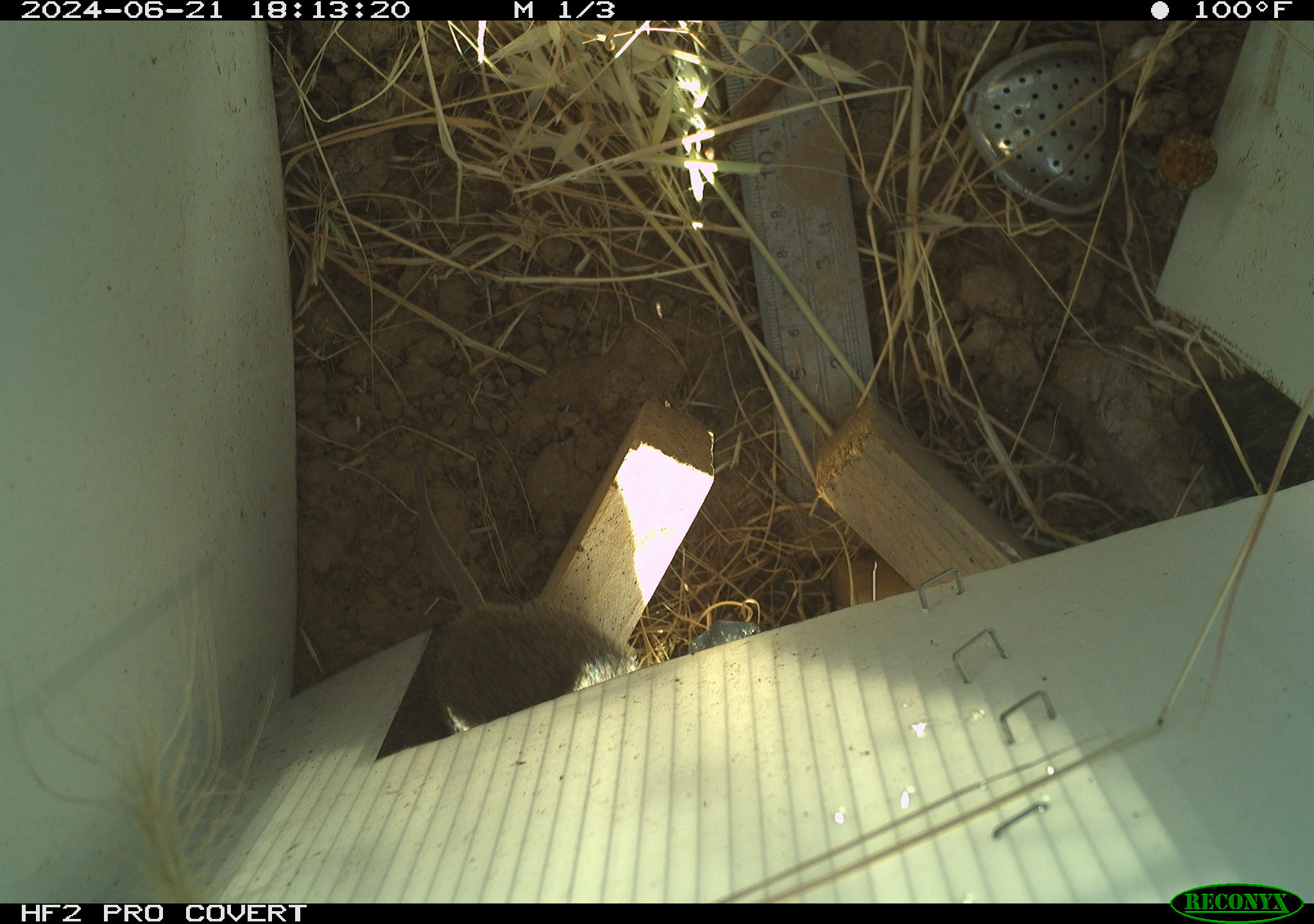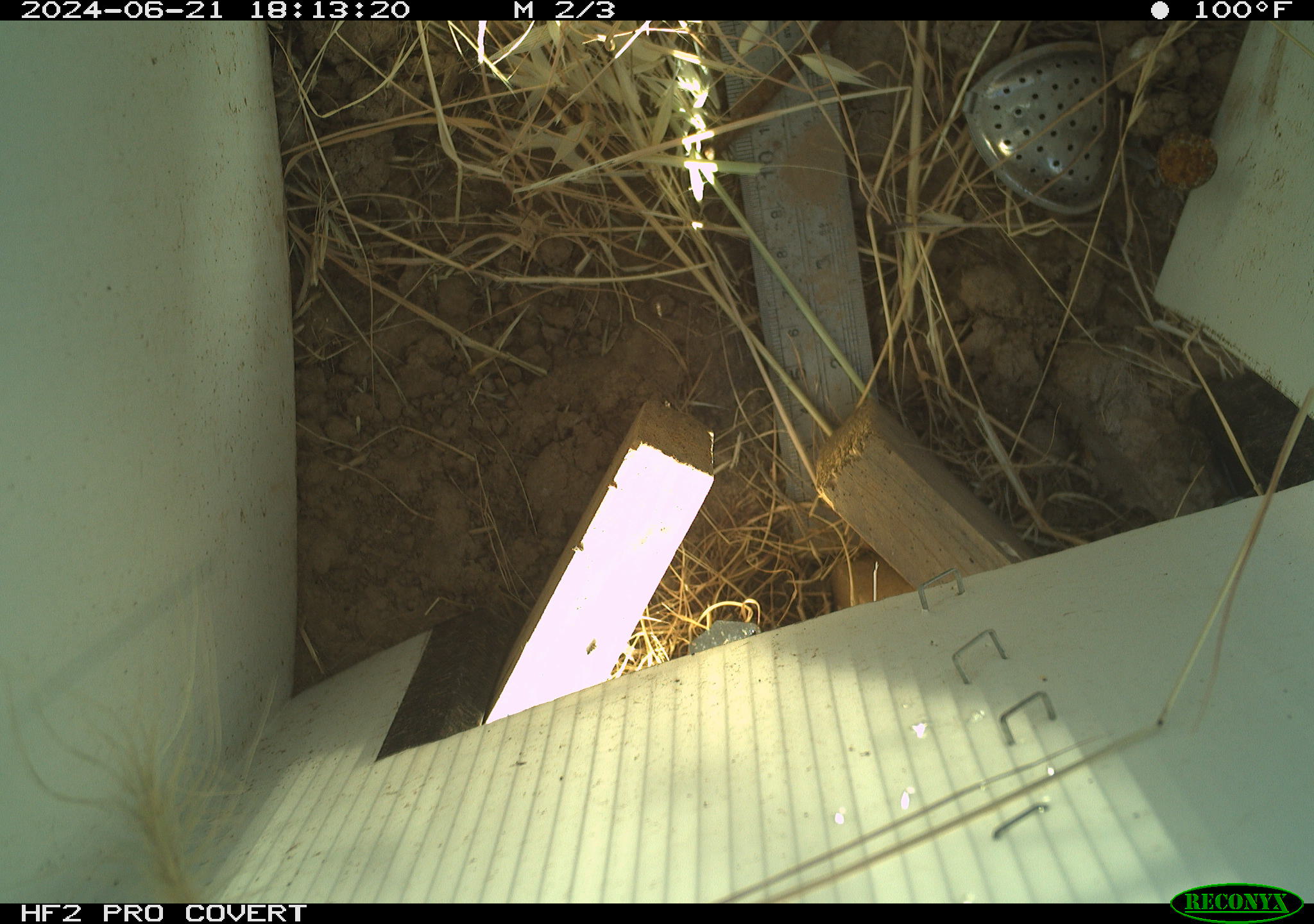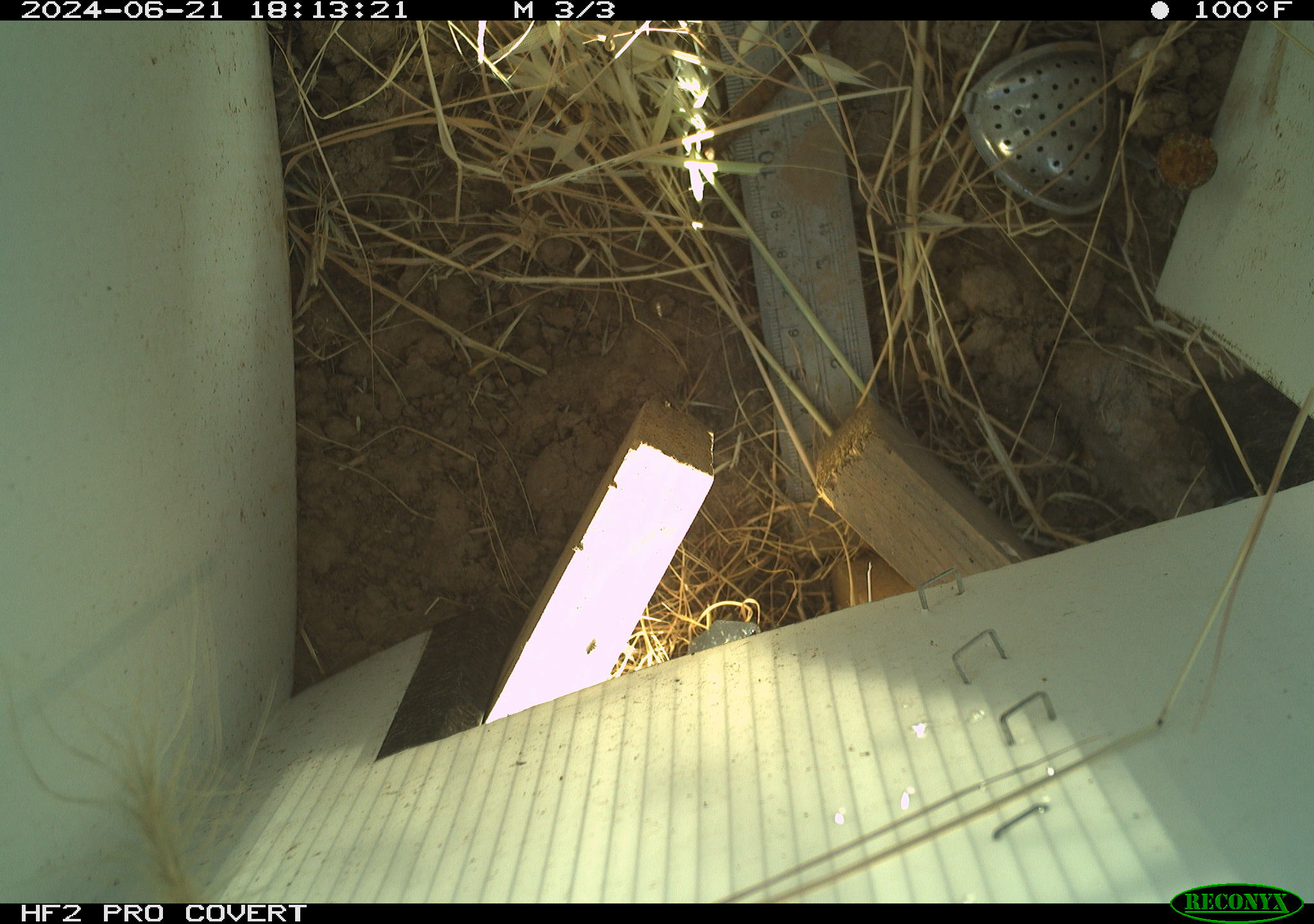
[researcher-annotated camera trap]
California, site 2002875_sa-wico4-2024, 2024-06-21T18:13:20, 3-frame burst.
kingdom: Animalia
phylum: Chordata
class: Mammalia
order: Rodentia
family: Cricetidae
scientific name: Arvicolinae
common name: voles, lemmings, and muskrats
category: arvicolinae subfamily